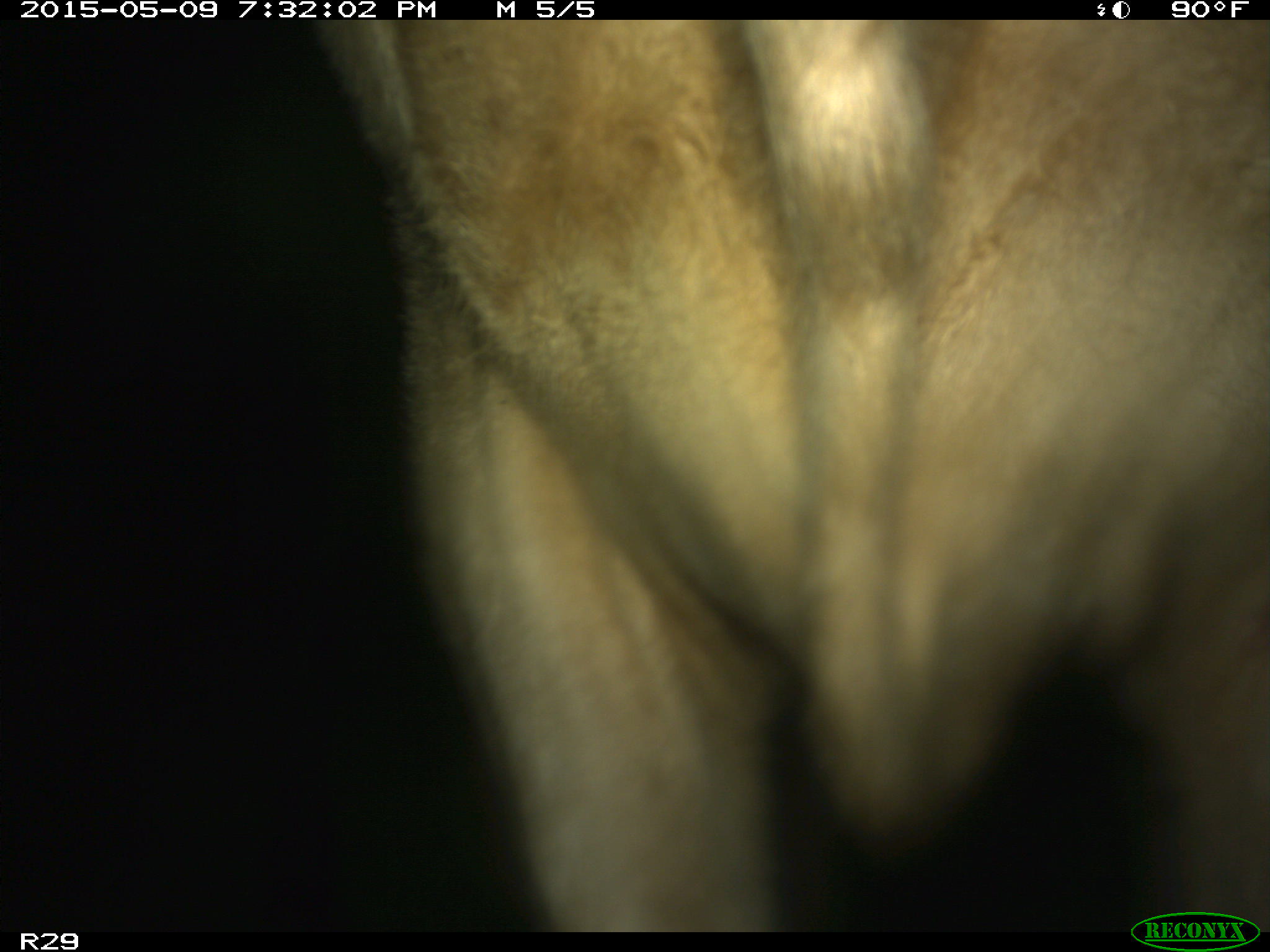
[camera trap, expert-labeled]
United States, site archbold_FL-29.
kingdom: Animalia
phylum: Chordata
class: Mammalia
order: Artiodactyla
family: Bovidae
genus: Bos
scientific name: Bos taurus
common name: domestic cow